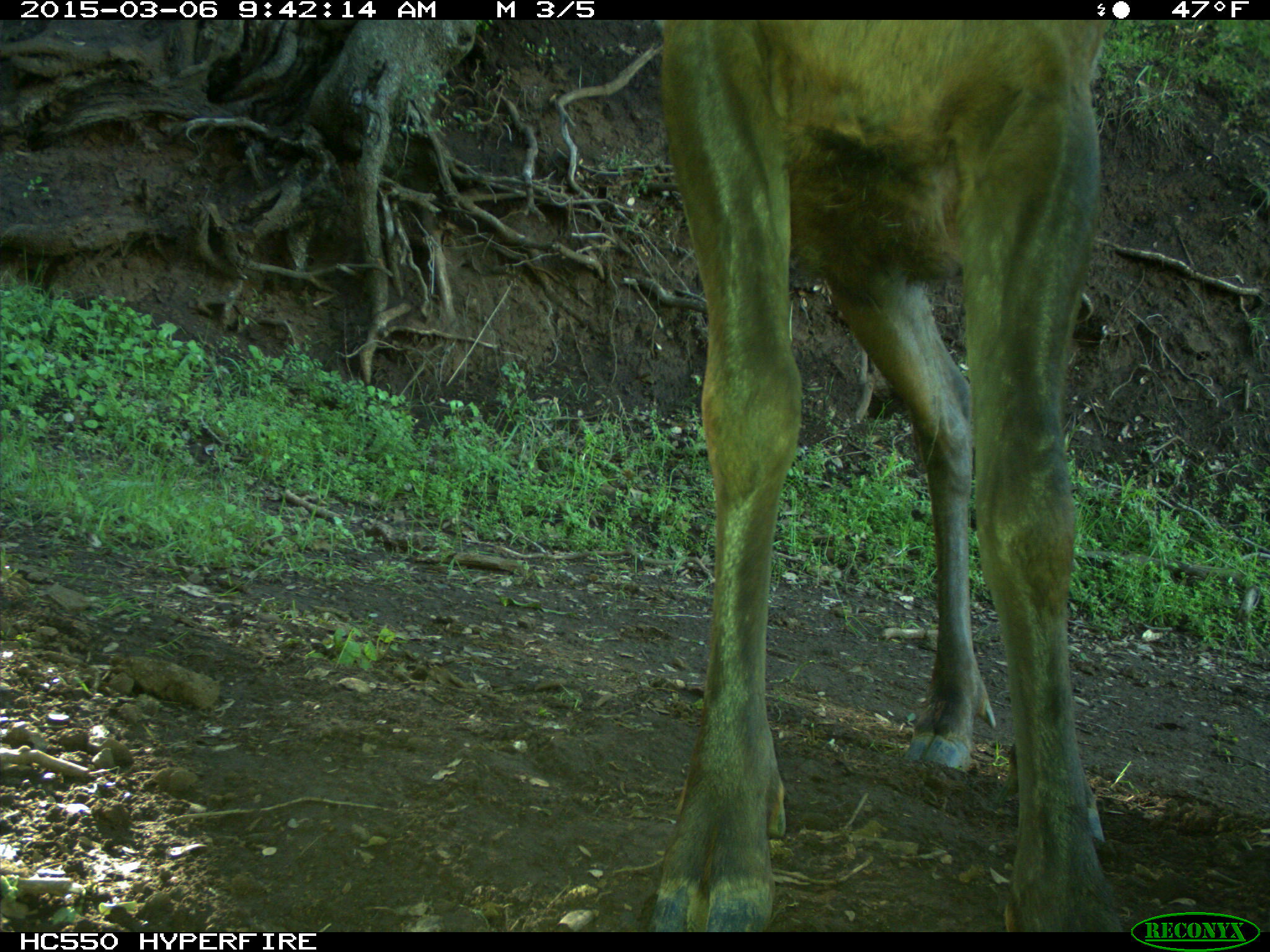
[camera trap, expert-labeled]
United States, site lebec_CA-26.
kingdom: Animalia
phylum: Chordata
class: Mammalia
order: Artiodactyla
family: Cervidae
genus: Cervus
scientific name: Cervus canadensis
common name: elk